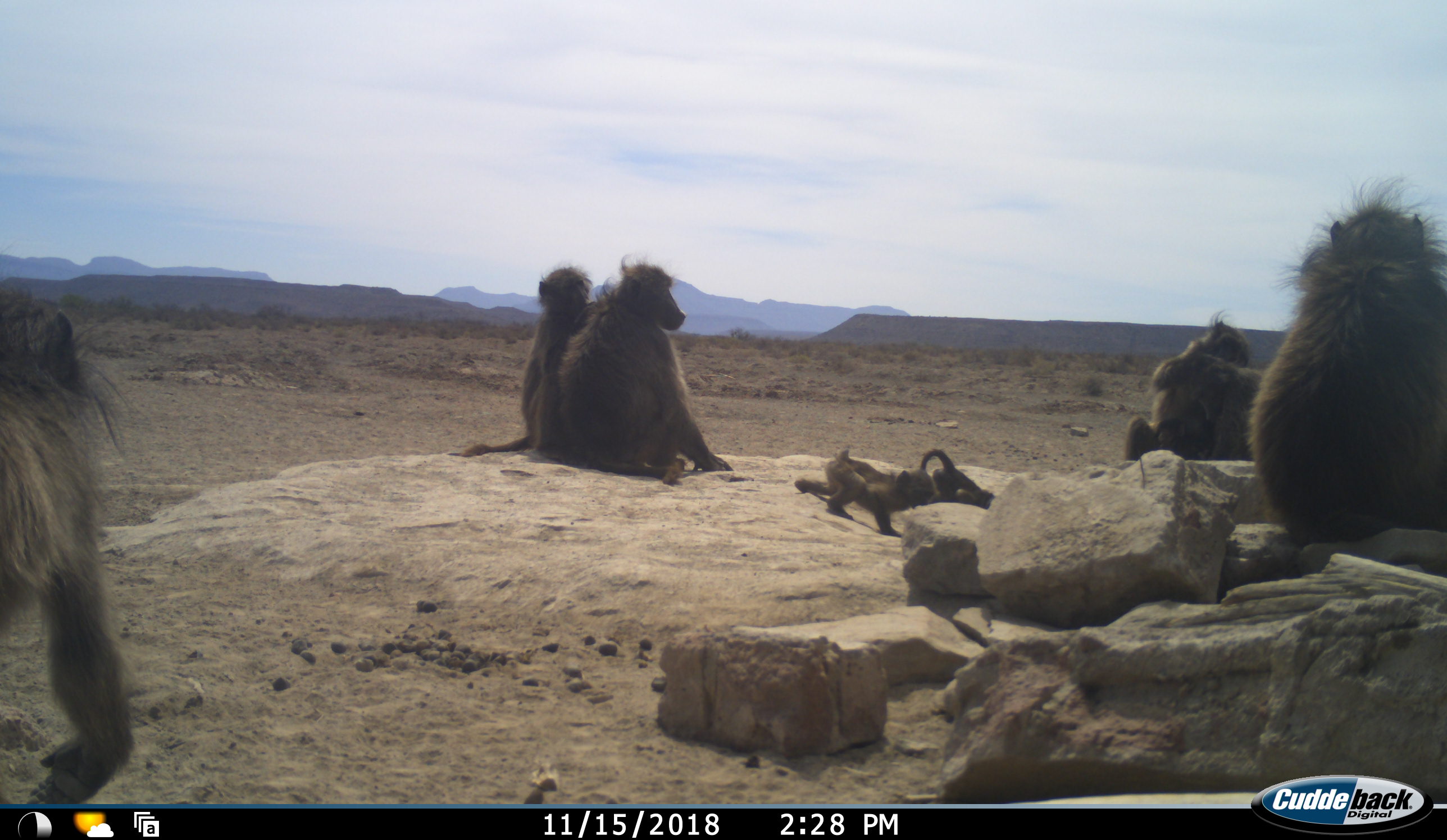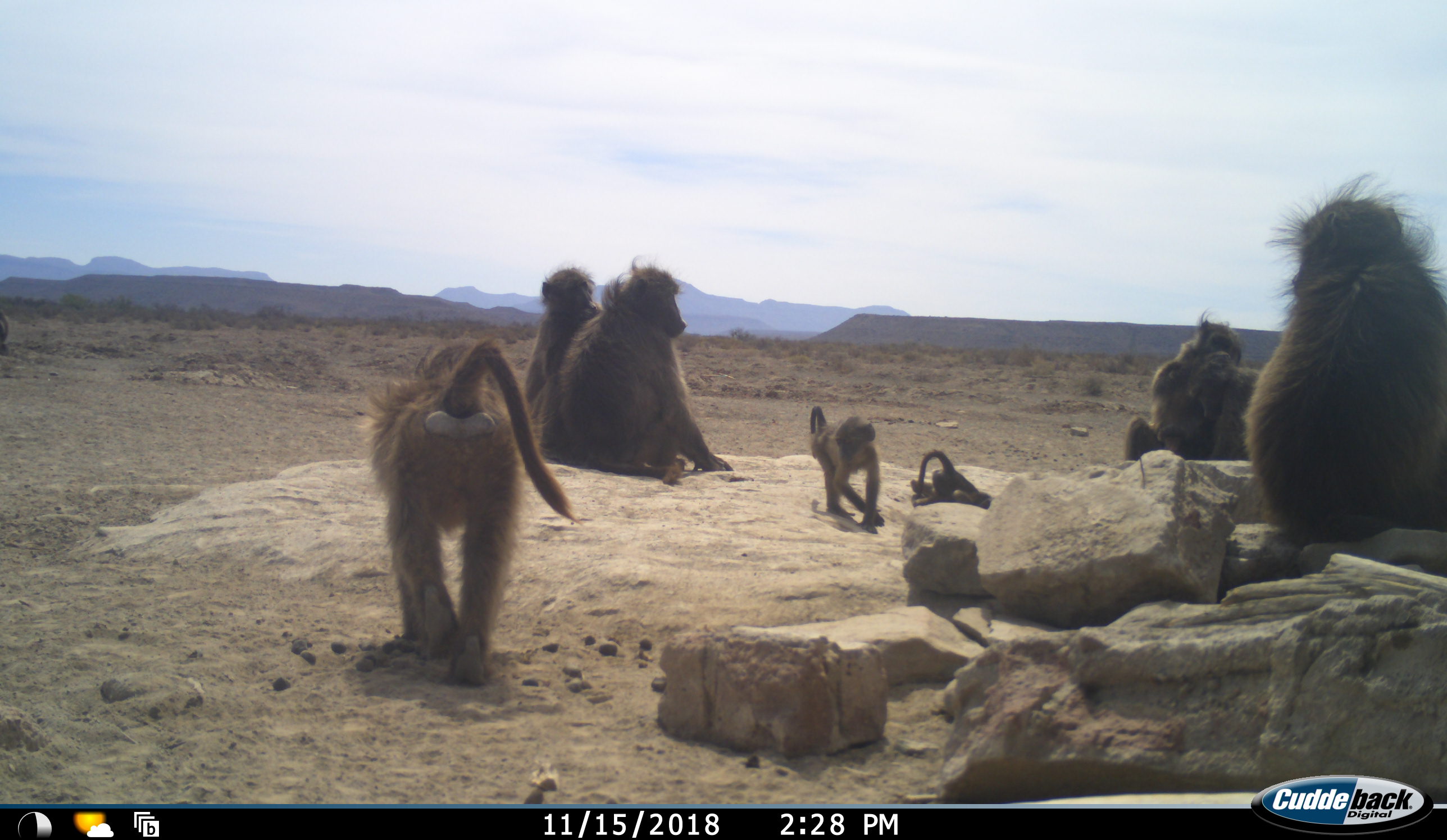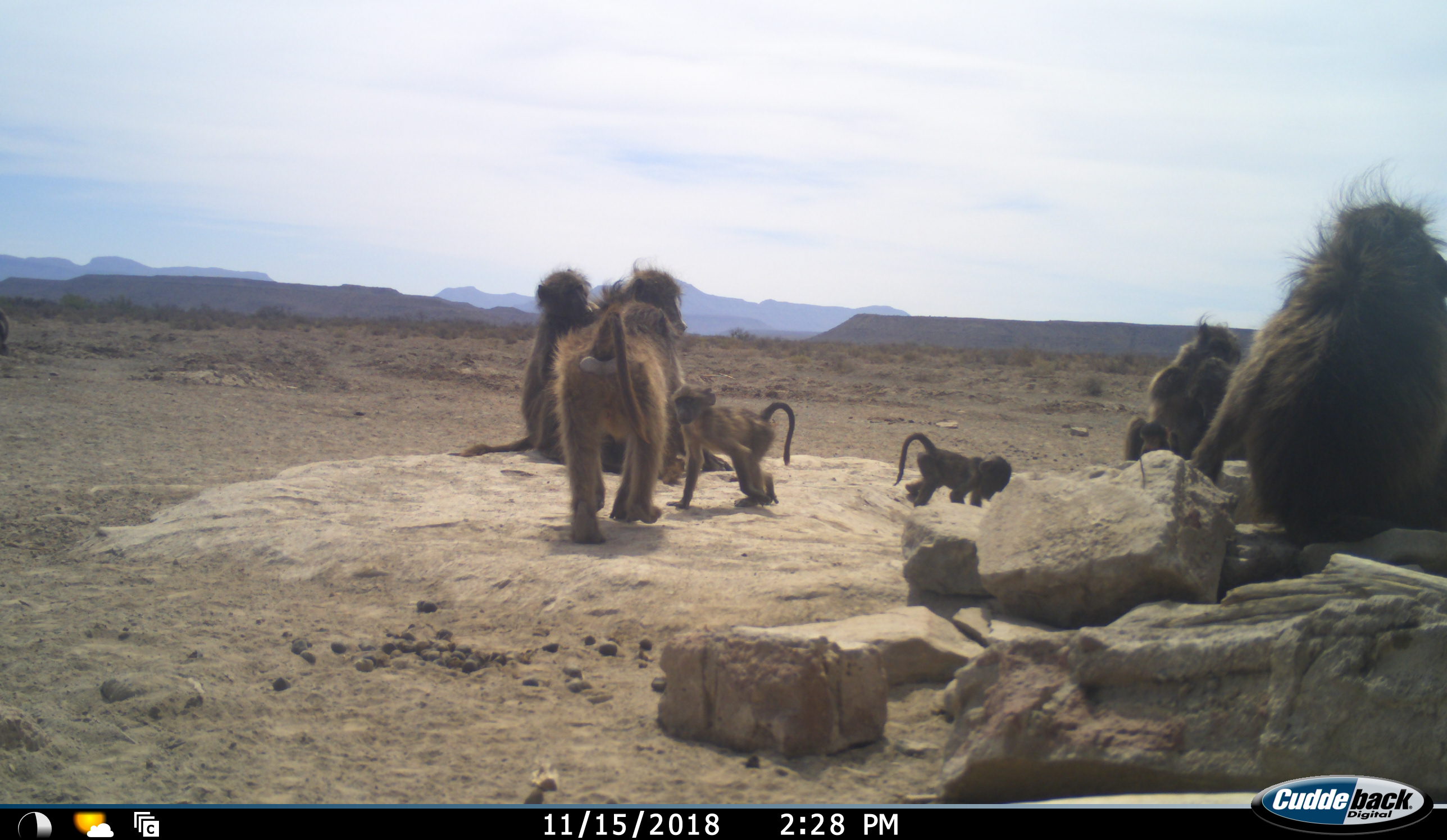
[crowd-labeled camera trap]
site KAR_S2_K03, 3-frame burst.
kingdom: Animalia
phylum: Chordata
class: Mammalia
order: Primates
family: Cercopithecidae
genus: Papio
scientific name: Papio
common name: baboon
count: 7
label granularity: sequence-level